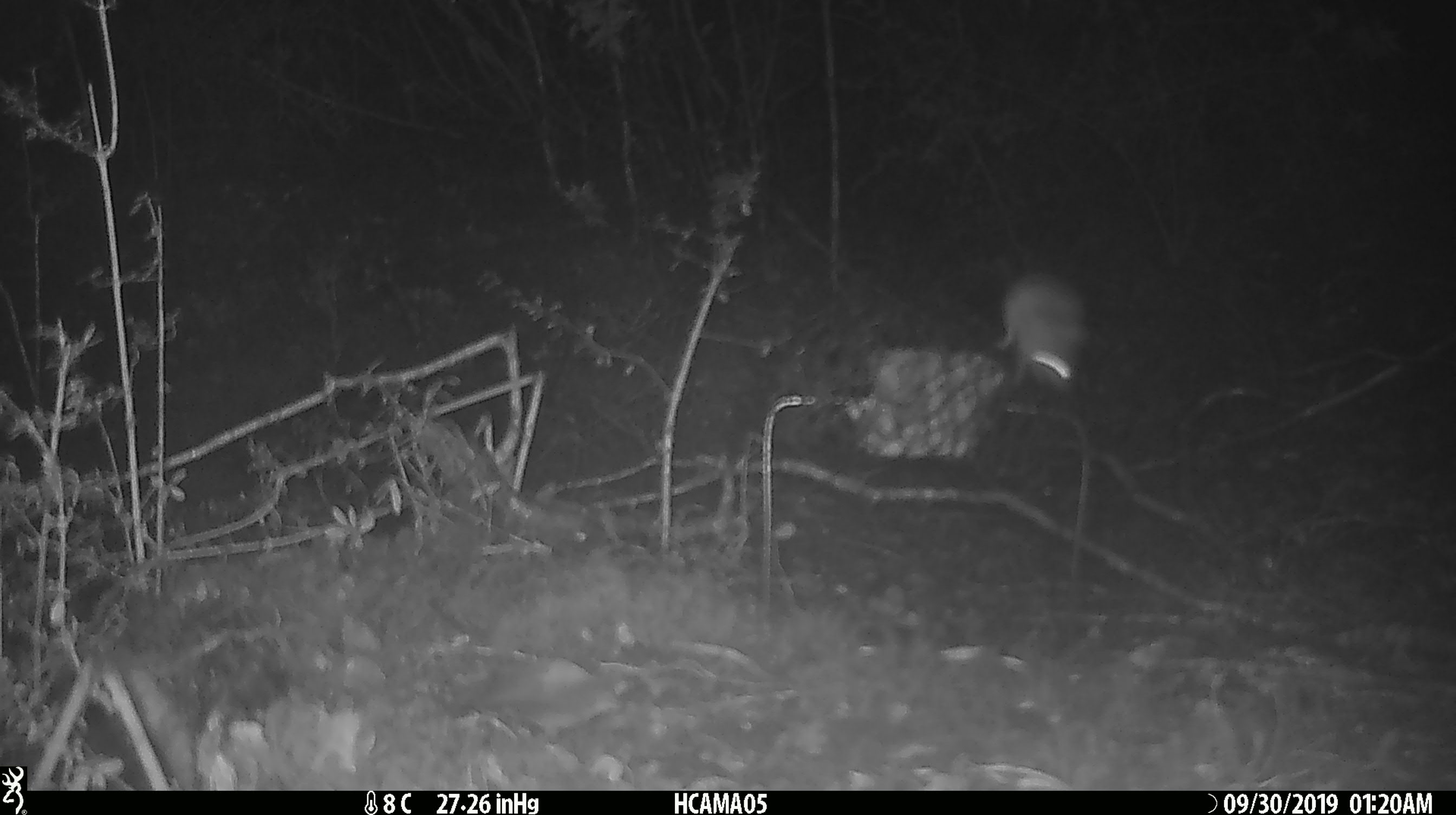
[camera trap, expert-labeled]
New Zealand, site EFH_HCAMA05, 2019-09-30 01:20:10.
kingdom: Animalia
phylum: Chordata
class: Mammalia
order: Rodentia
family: Muridae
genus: Mus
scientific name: Mus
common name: mouse